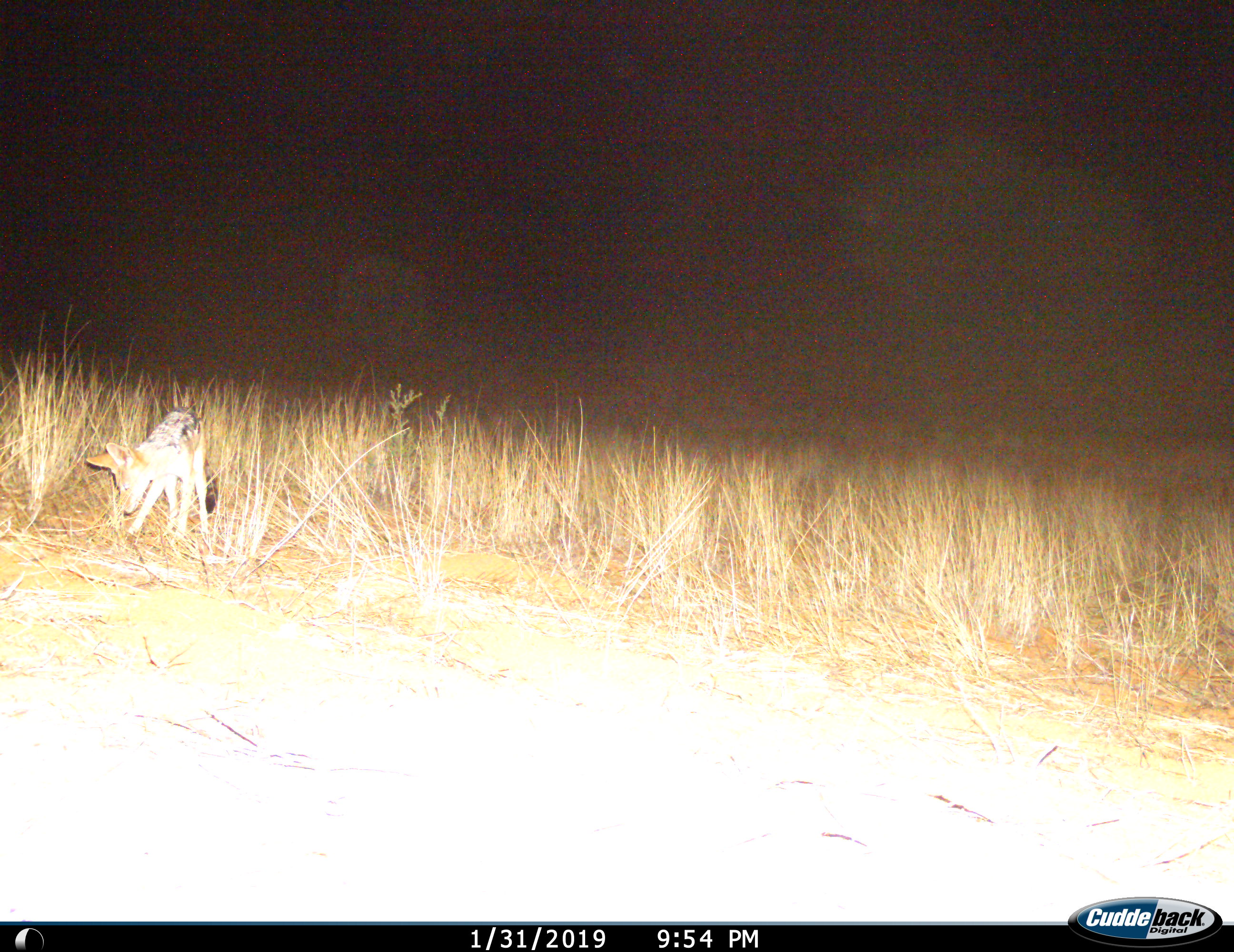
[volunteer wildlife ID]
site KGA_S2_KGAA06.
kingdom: Animalia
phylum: Chordata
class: Mammalia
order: Carnivora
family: Canidae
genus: Lupulella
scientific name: Lupulella mesomelas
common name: black-backed jackal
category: jackalblackbacked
Jackalblackbacked (black-backed jackal) (Lupulella mesomelas), count 1. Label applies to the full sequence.